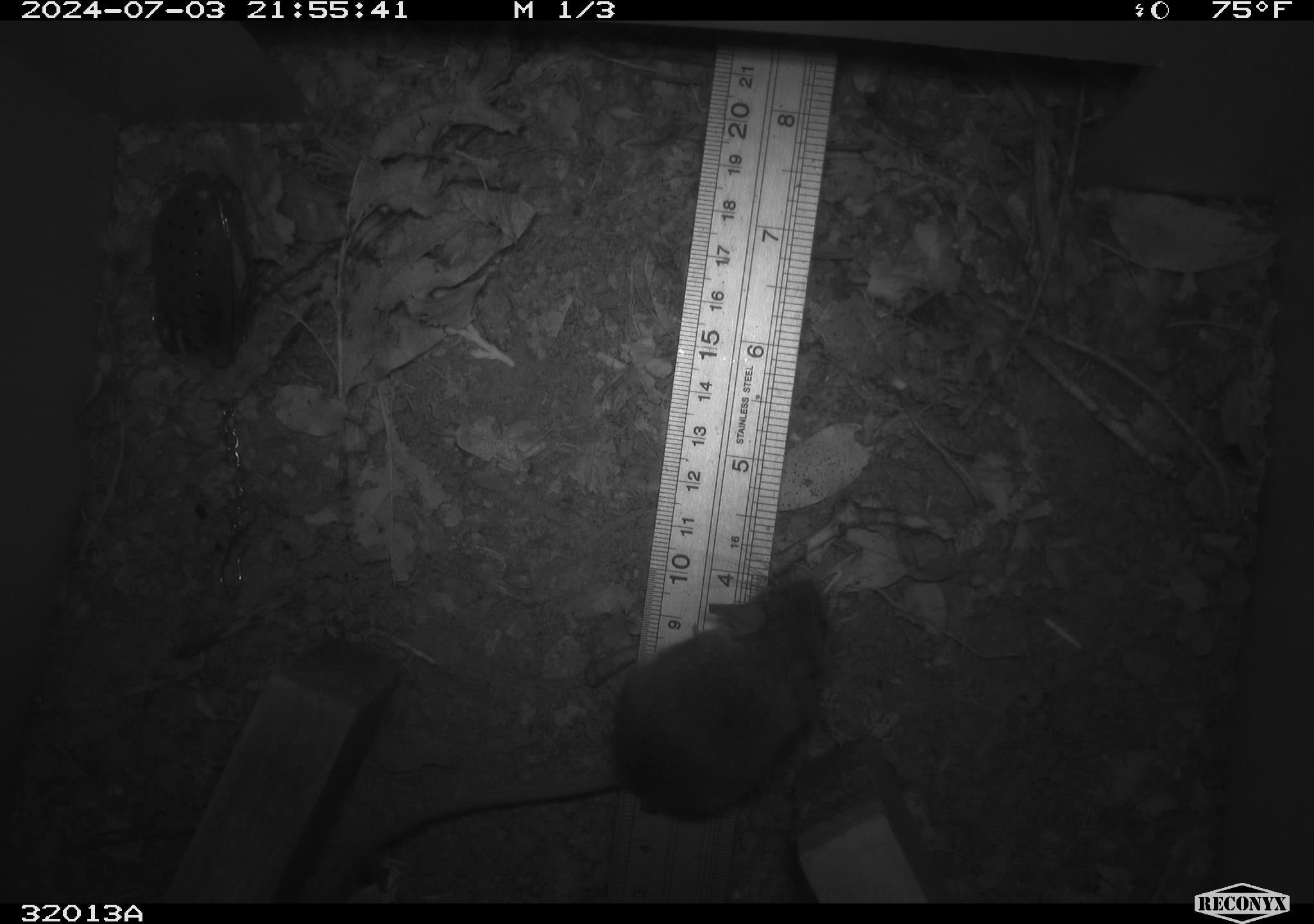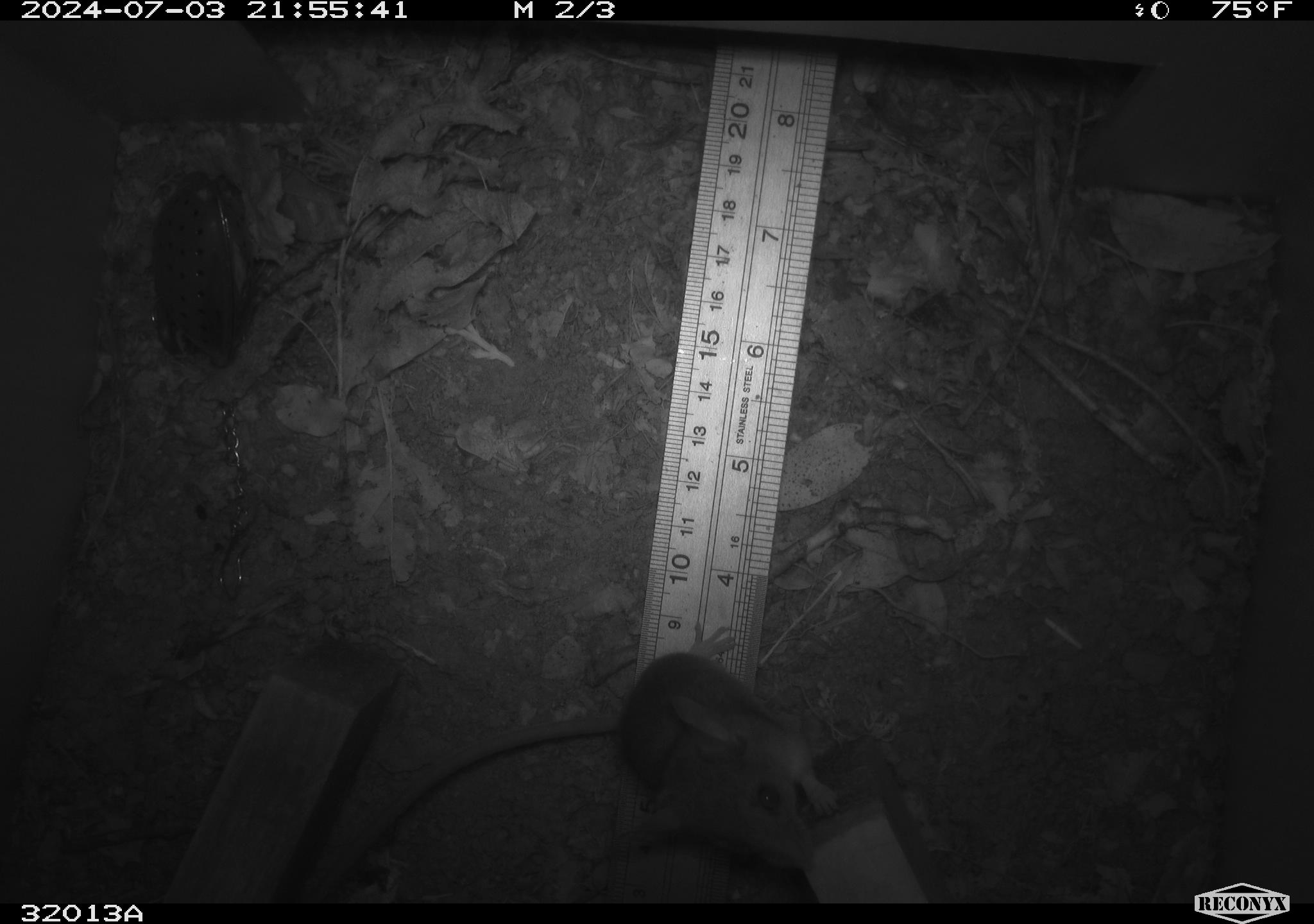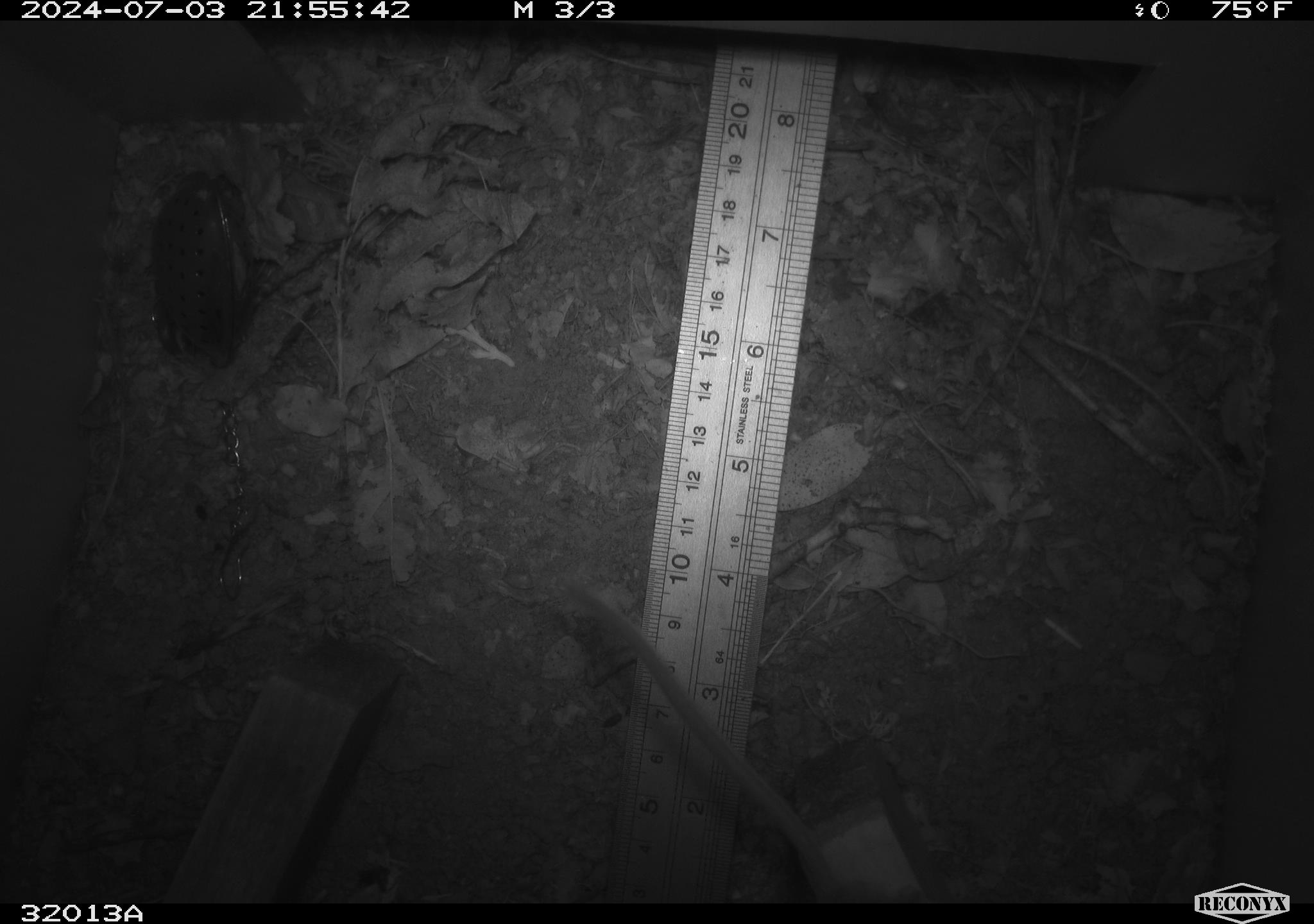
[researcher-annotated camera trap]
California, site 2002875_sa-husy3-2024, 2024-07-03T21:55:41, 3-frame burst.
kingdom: Animalia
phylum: Chordata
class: Mammalia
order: Rodentia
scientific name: Rodentia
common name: rodent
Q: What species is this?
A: Rodent (Rodentia).